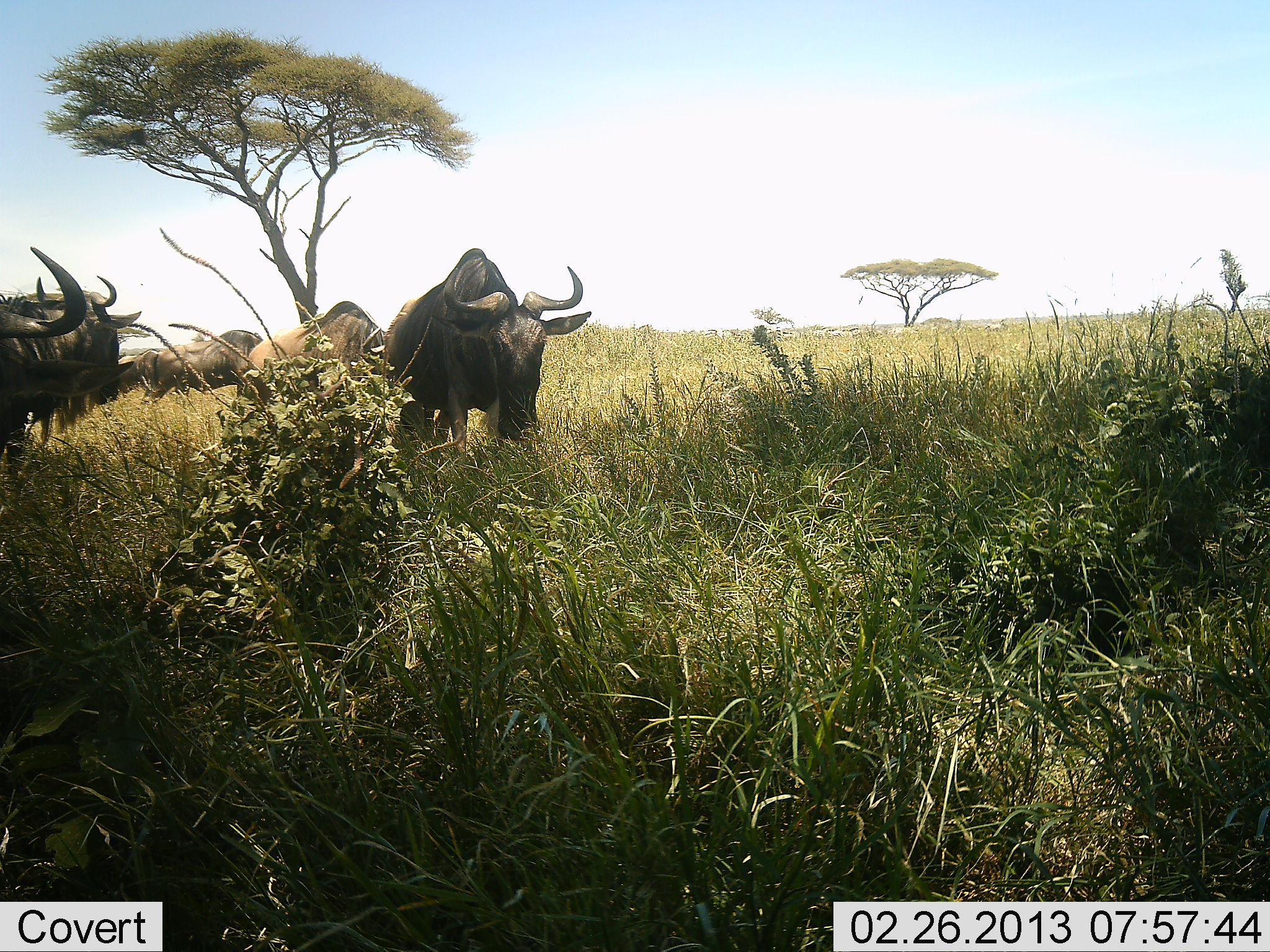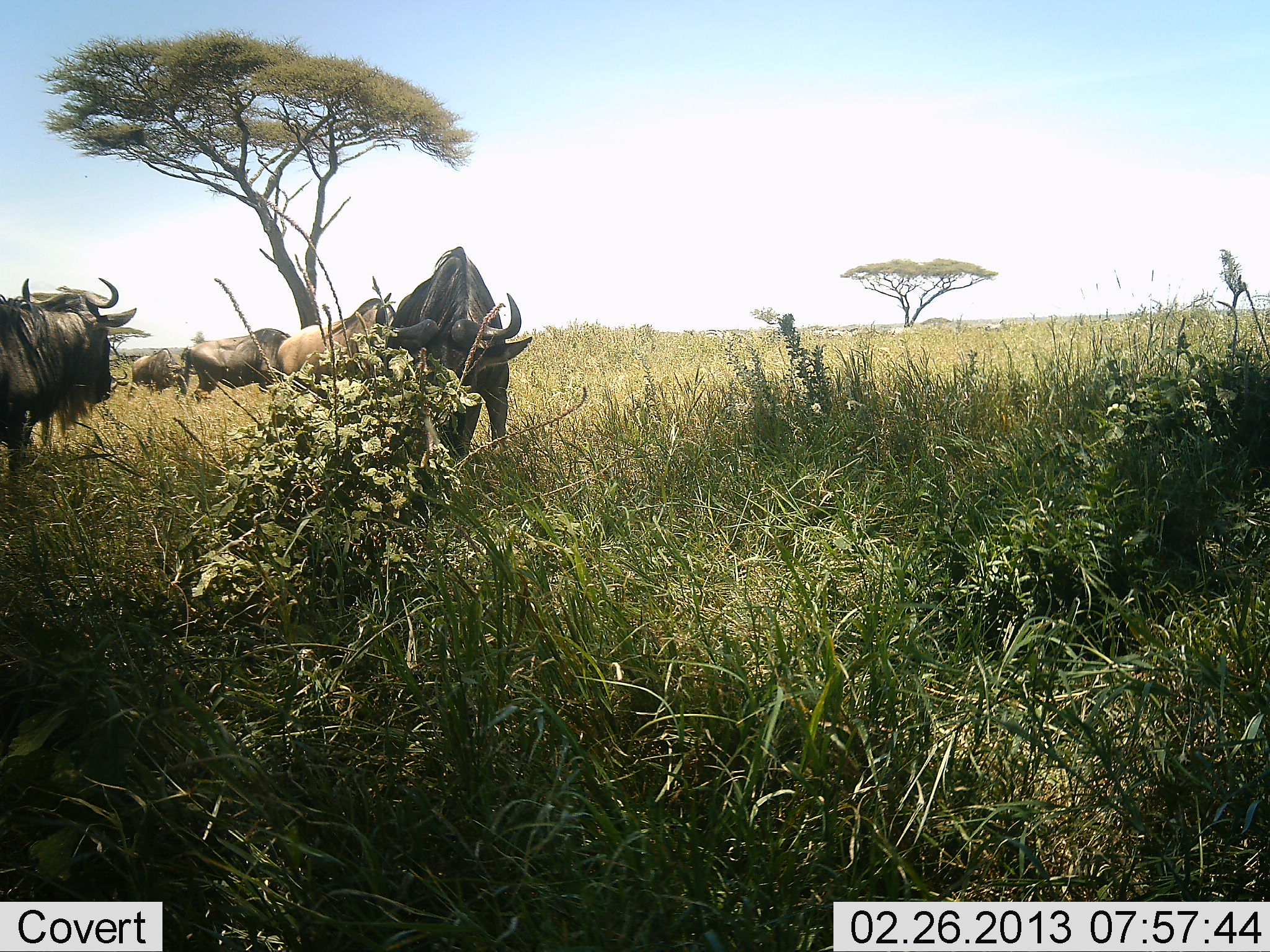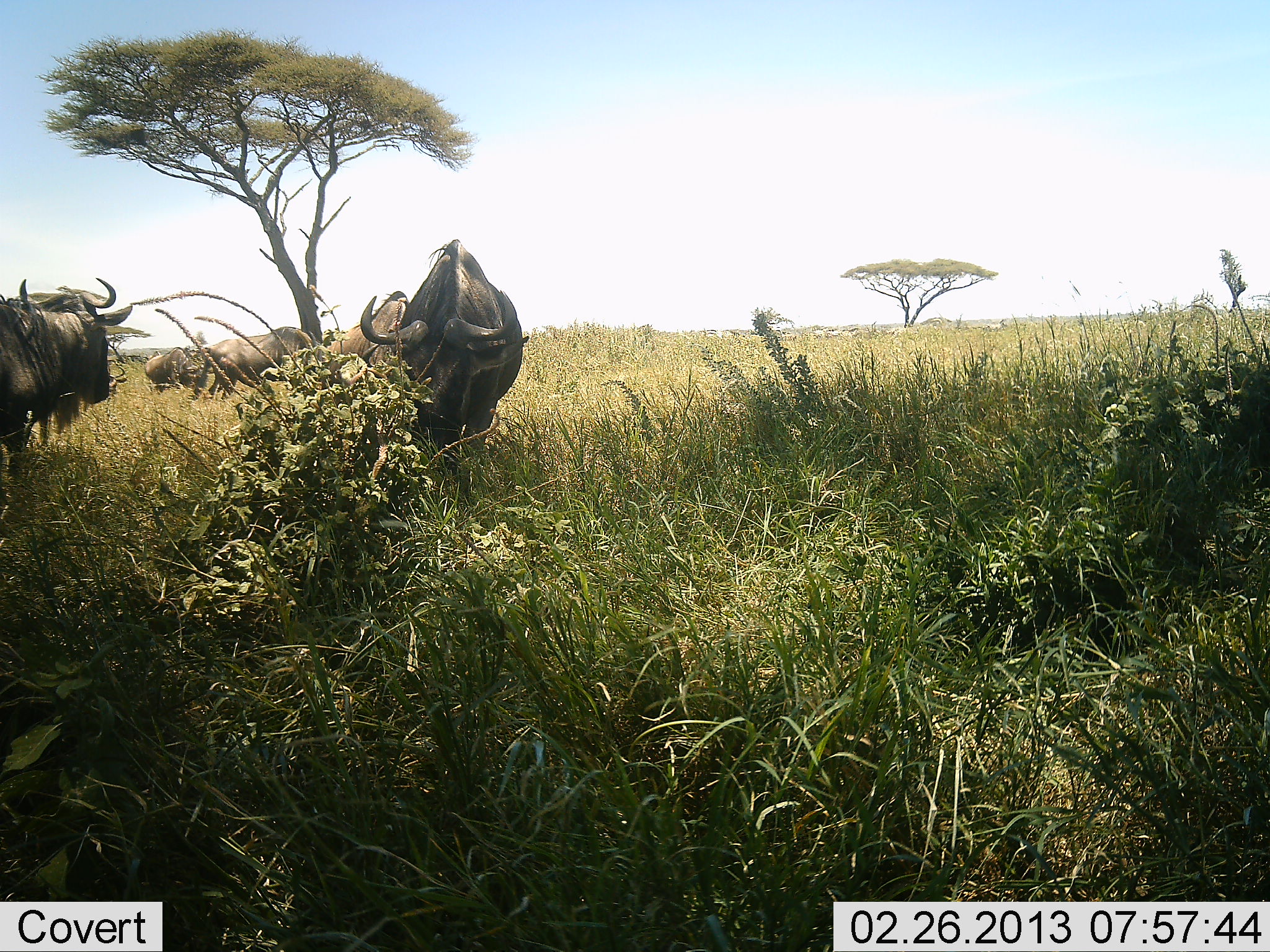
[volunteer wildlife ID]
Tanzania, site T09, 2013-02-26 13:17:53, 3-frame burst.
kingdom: Animalia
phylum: Chordata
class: Mammalia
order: Artiodactyla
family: Bovidae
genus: Connochaetes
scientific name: Connochaetes taurinus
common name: blue wildebeest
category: wildebeest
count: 5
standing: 55%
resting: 0%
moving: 36%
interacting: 3%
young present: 3%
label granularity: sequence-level